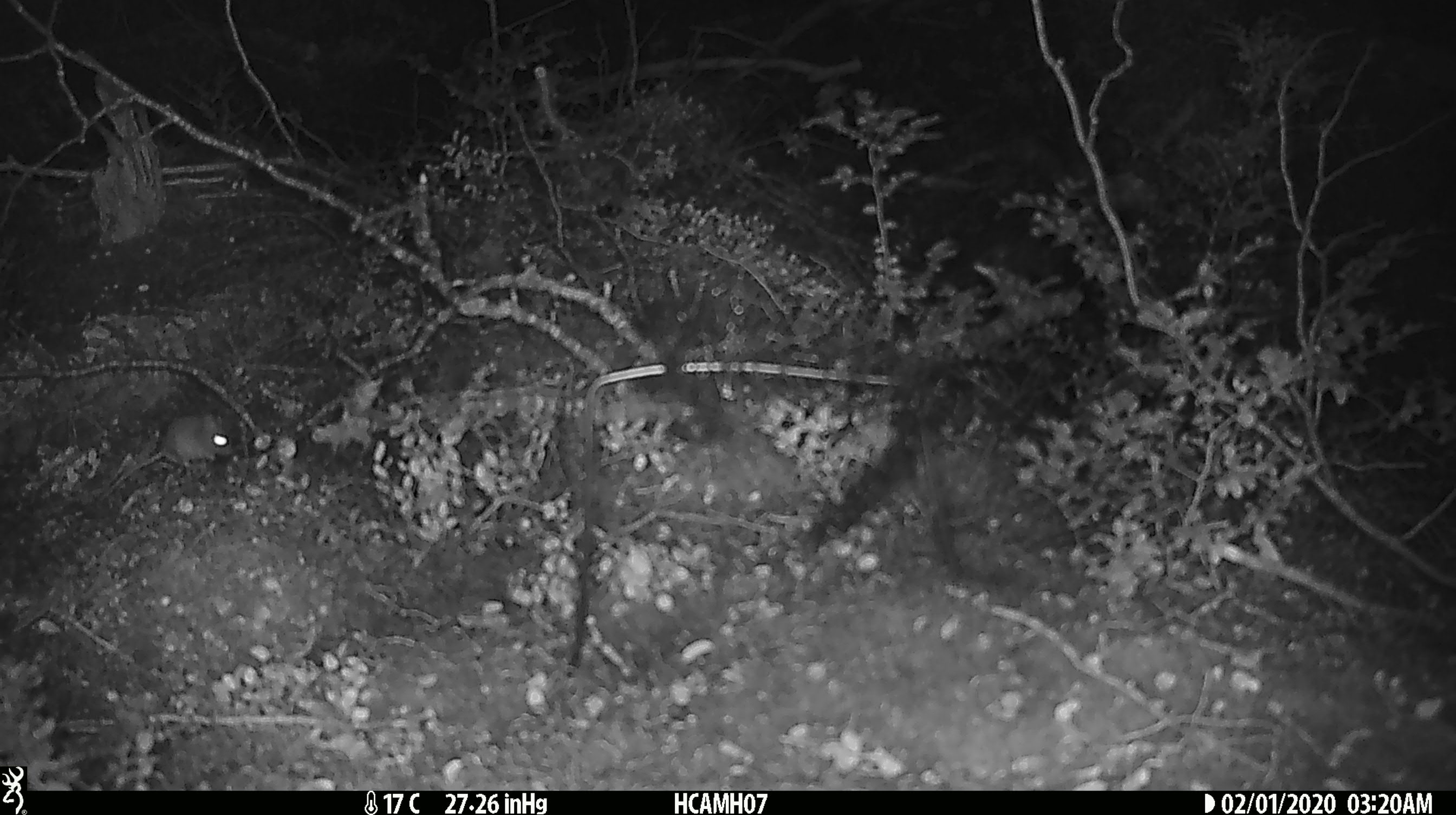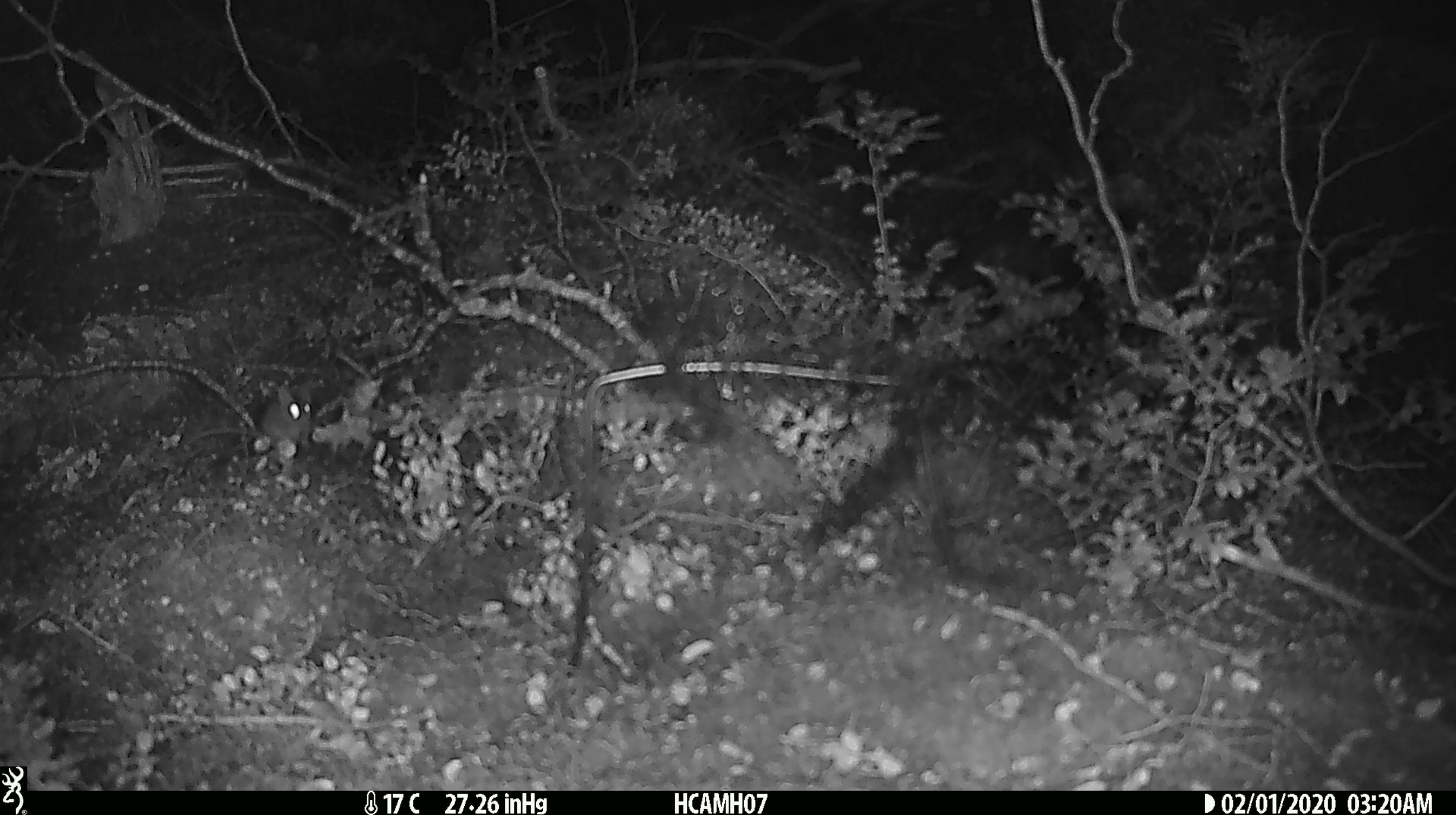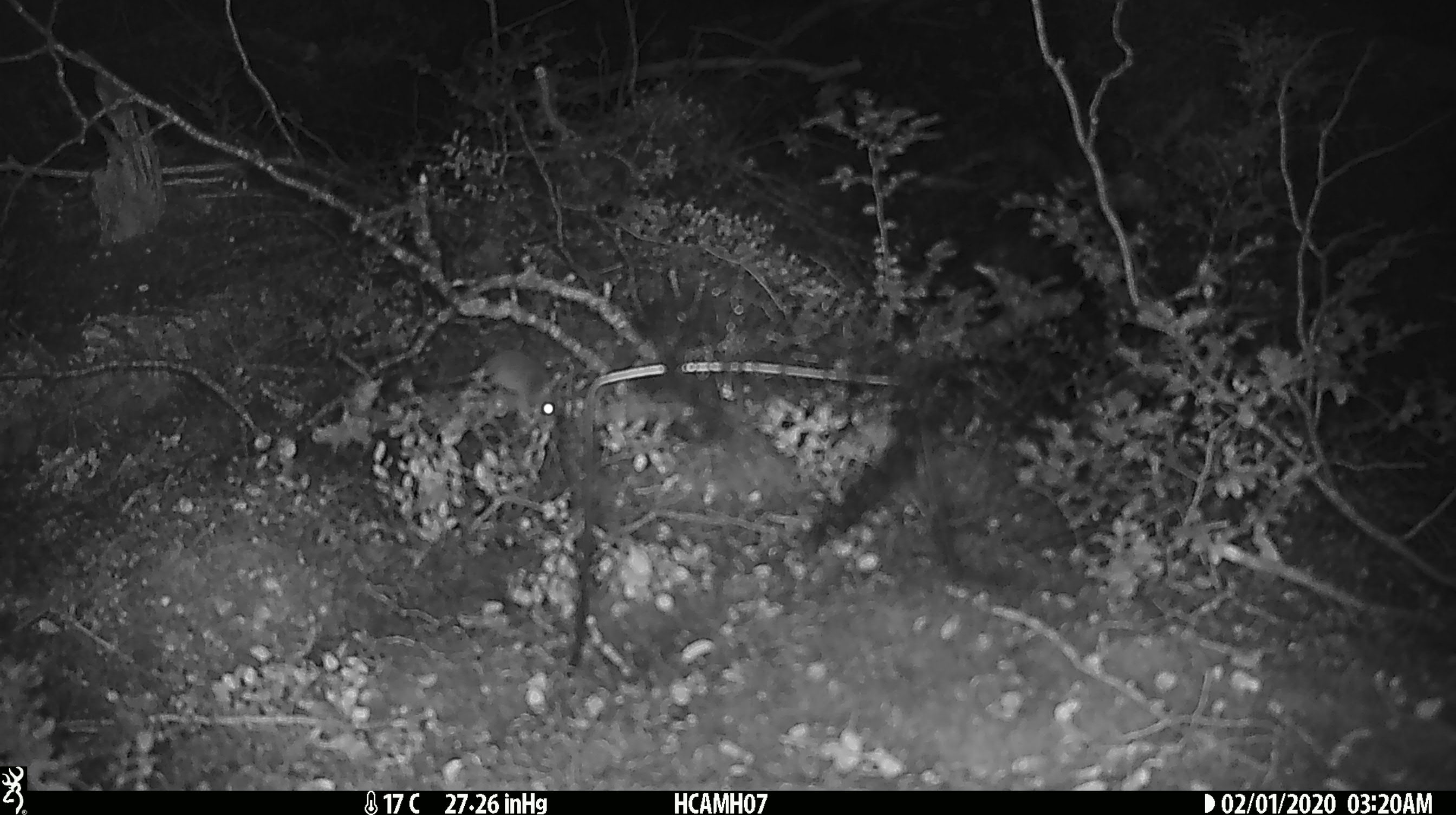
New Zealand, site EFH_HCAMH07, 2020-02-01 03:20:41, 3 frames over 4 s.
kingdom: Animalia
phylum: Chordata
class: Mammalia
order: Rodentia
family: Muridae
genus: Mus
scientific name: Mus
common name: mouse